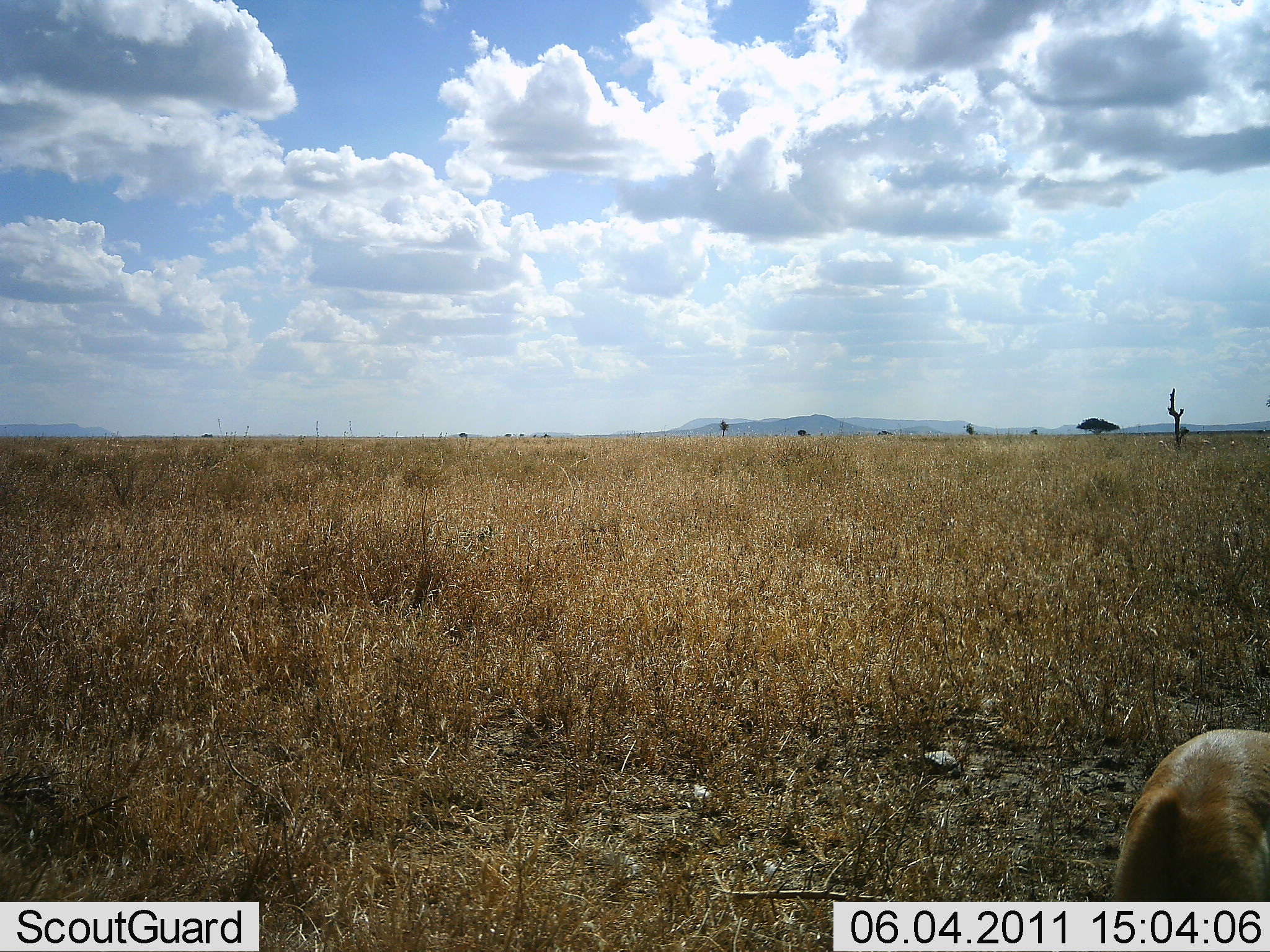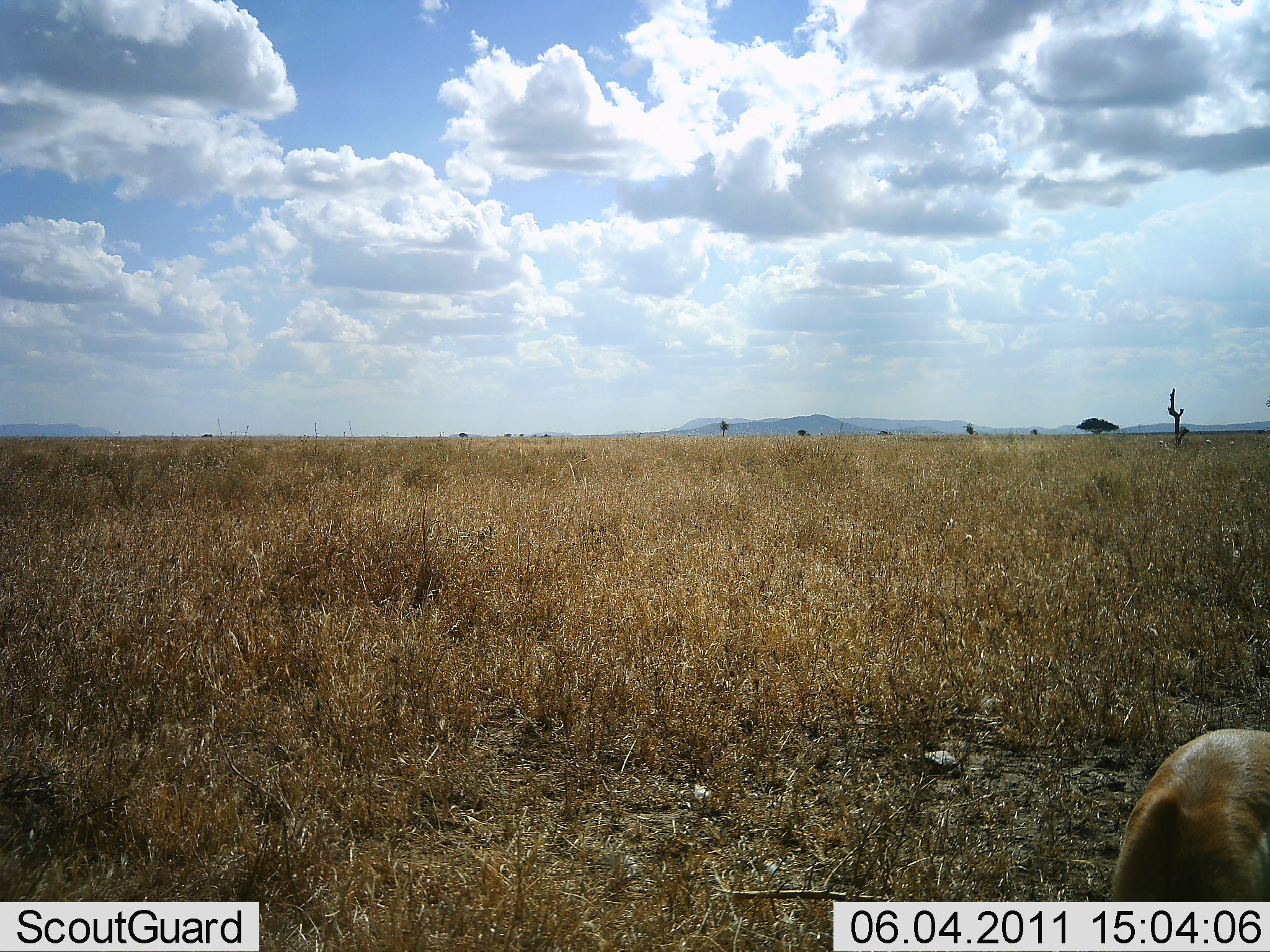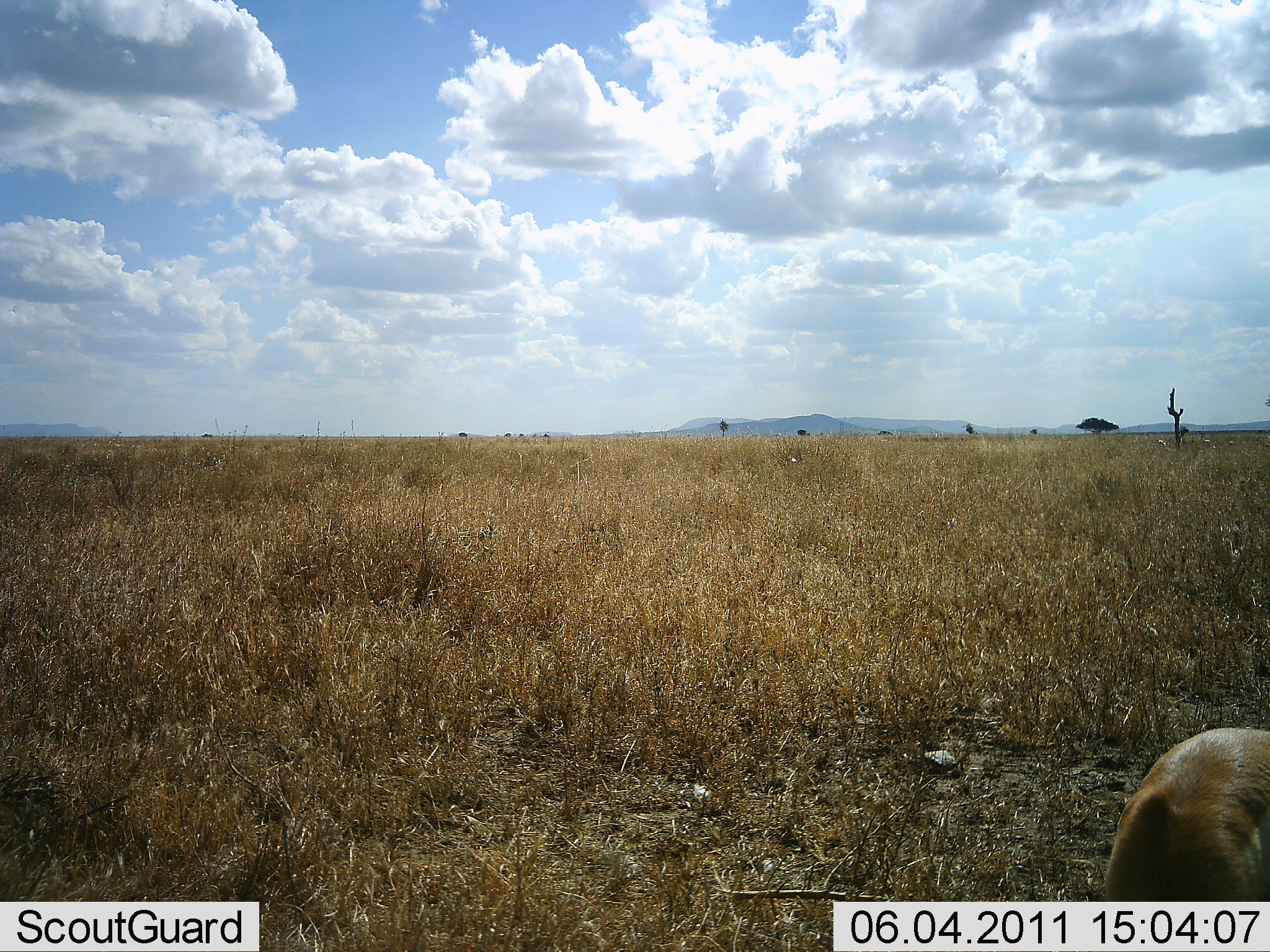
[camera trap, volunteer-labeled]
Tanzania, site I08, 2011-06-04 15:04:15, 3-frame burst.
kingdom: Animalia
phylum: Chordata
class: Mammalia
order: Artiodactyla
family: Bovidae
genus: Madoqua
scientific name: Madoqua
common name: dikdik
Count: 1.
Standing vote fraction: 80%.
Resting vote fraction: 0%.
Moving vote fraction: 0%.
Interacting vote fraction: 0%.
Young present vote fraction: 0%.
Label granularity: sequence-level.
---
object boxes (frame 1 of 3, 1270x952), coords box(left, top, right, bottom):
animal: box(1144, 728, 1270, 783)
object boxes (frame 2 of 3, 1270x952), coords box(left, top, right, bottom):
animal: box(1159, 728, 1270, 769)